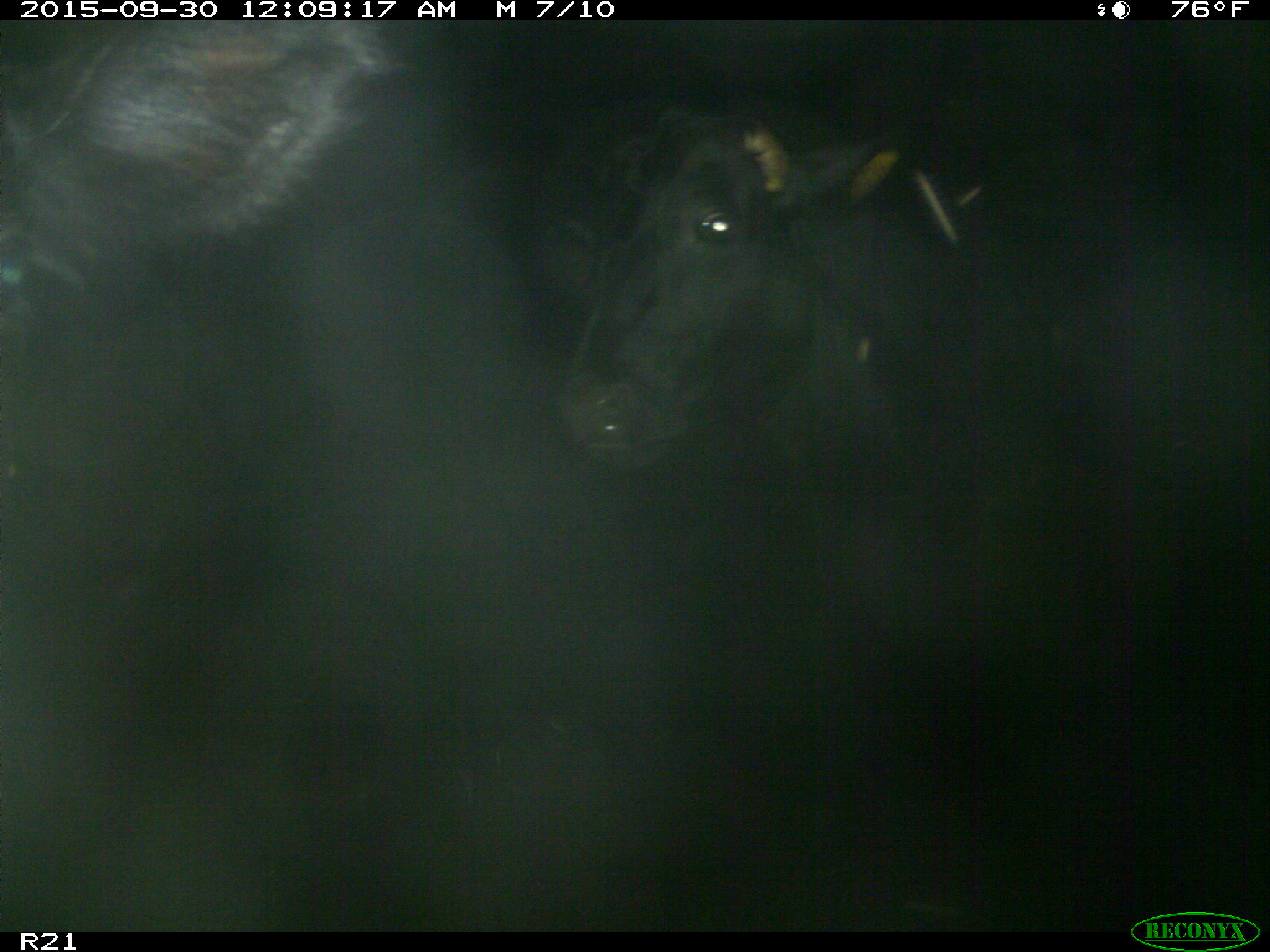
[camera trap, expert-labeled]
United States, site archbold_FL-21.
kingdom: Animalia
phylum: Chordata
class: Mammalia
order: Artiodactyla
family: Bovidae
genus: Bos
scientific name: Bos taurus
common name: domestic cow